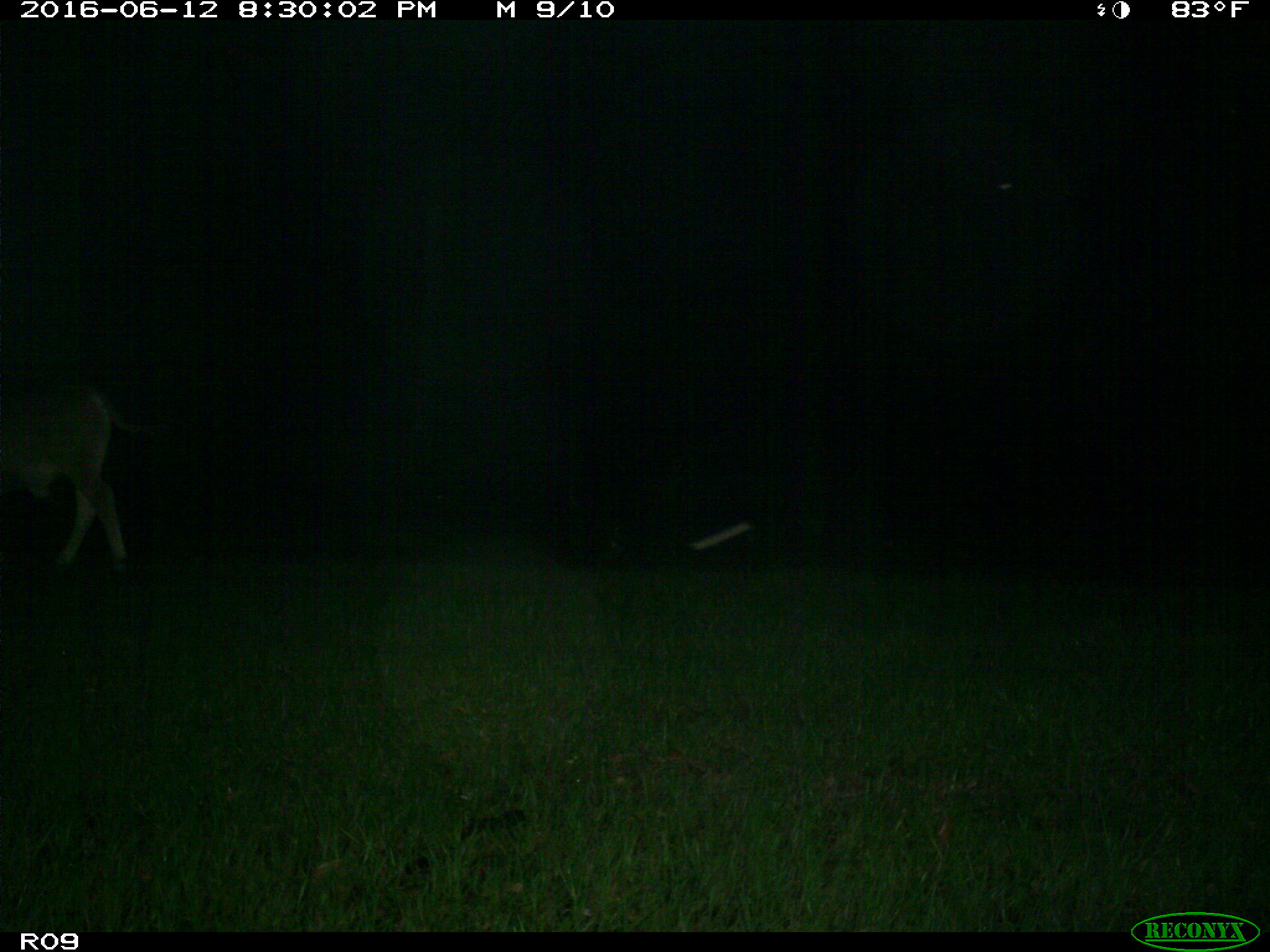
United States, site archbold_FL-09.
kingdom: Animalia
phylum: Chordata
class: Mammalia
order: Artiodactyla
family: Bovidae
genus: Bos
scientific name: Bos taurus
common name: domestic cow